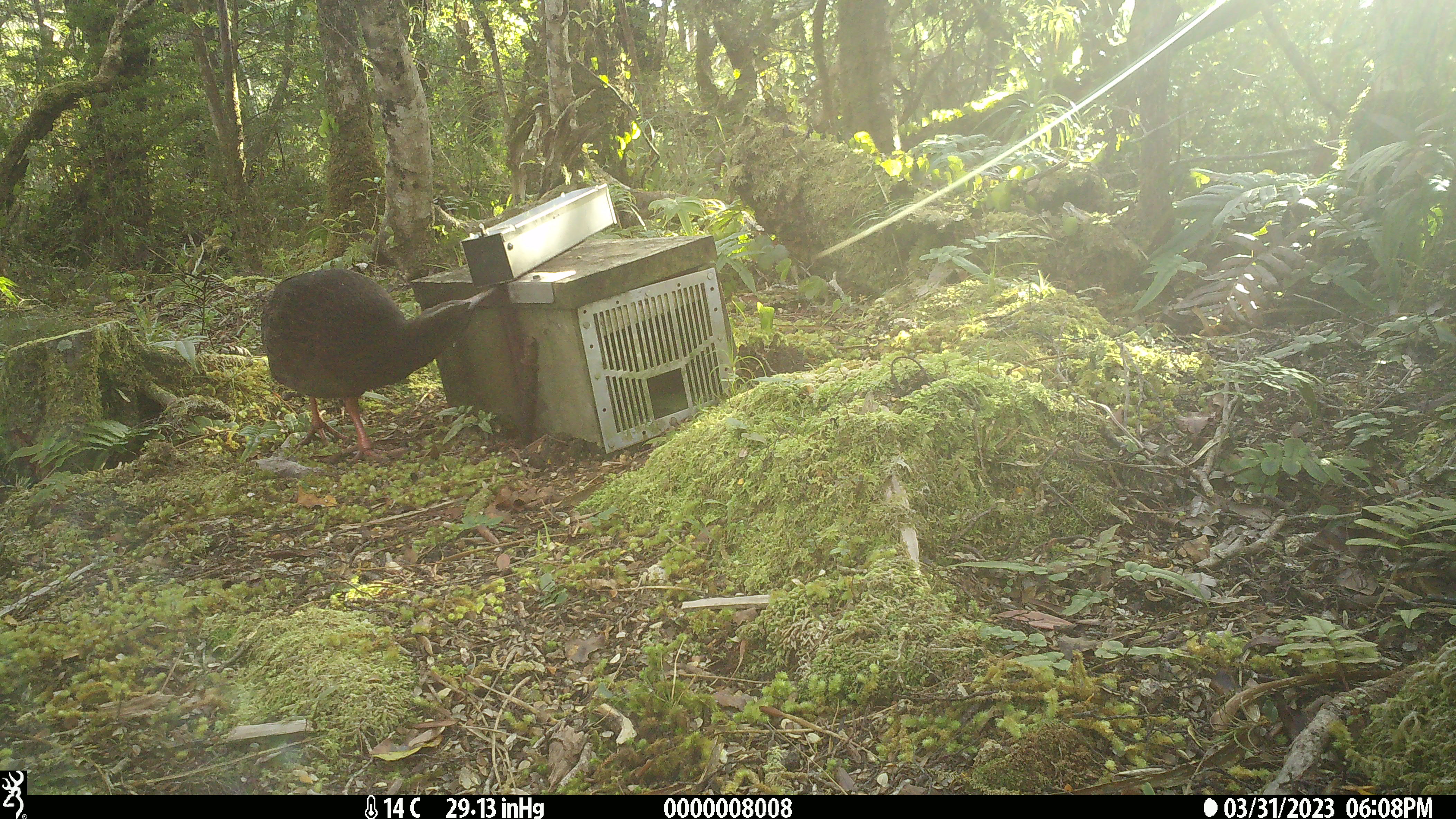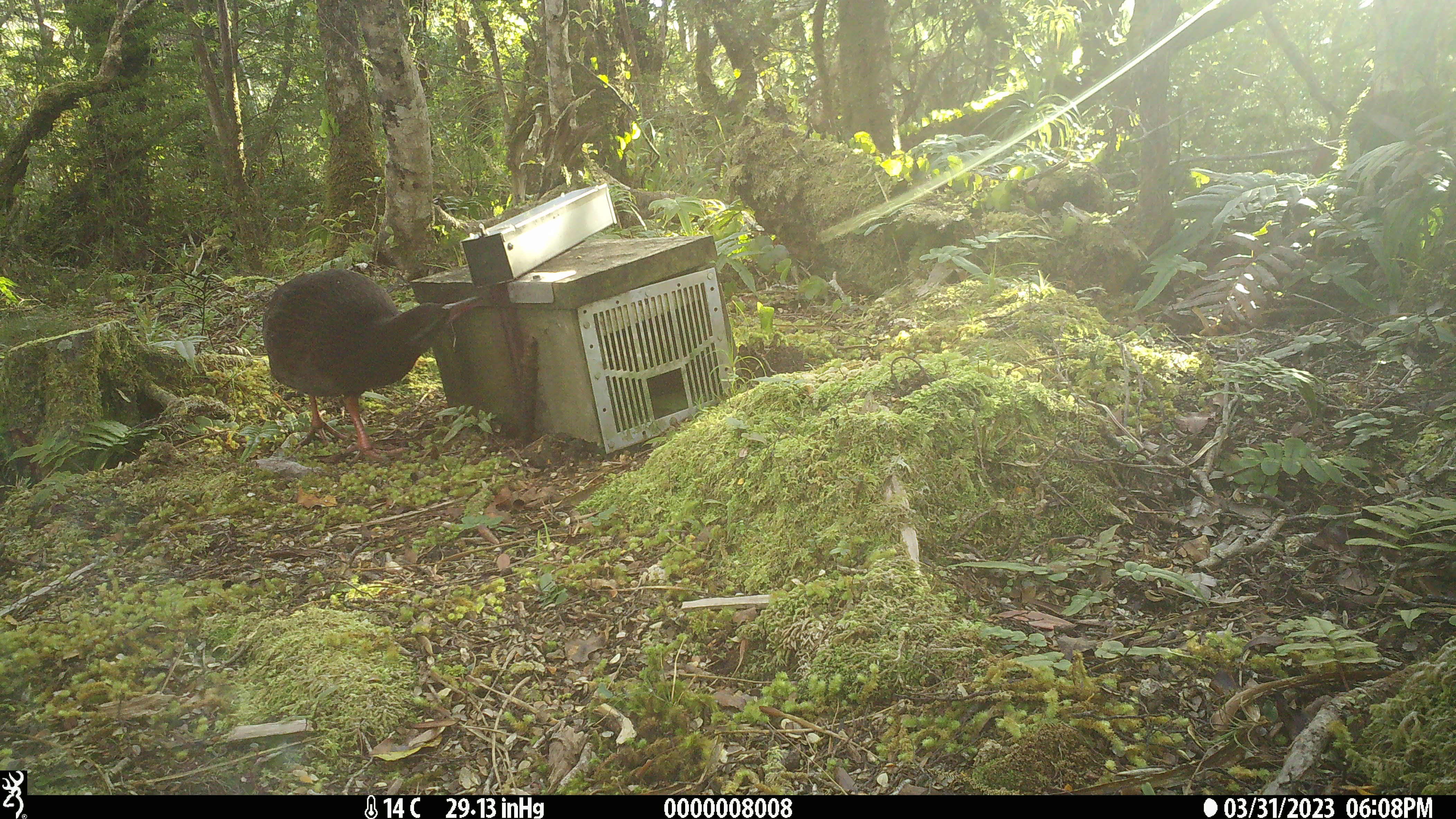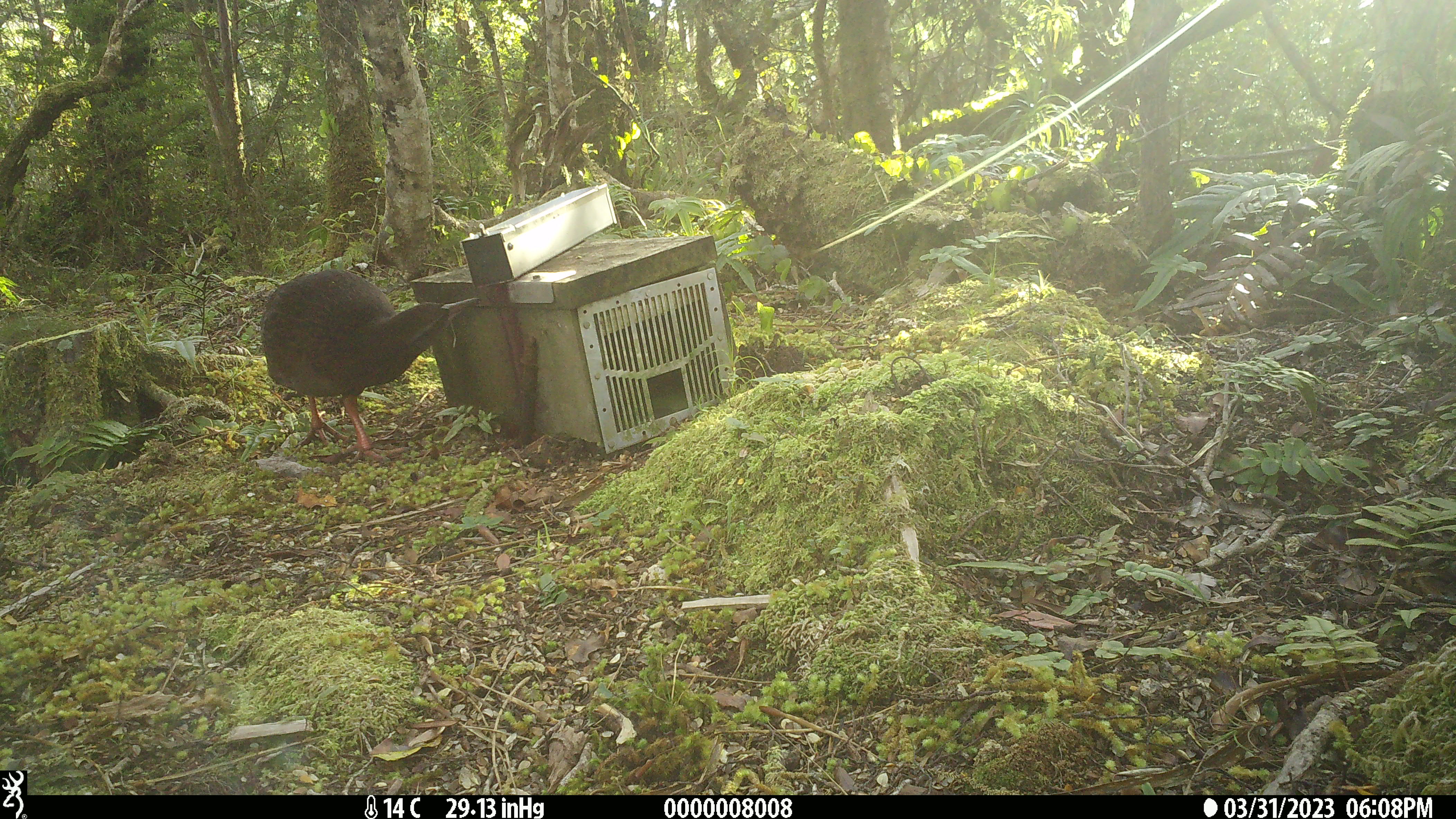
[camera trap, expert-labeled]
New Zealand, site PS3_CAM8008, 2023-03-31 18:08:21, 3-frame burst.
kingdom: Animalia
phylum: Chordata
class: Aves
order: Gruiformes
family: Rallidae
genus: Gallirallus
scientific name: Gallirallus australis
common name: weka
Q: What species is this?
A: Weka (Gallirallus australis).